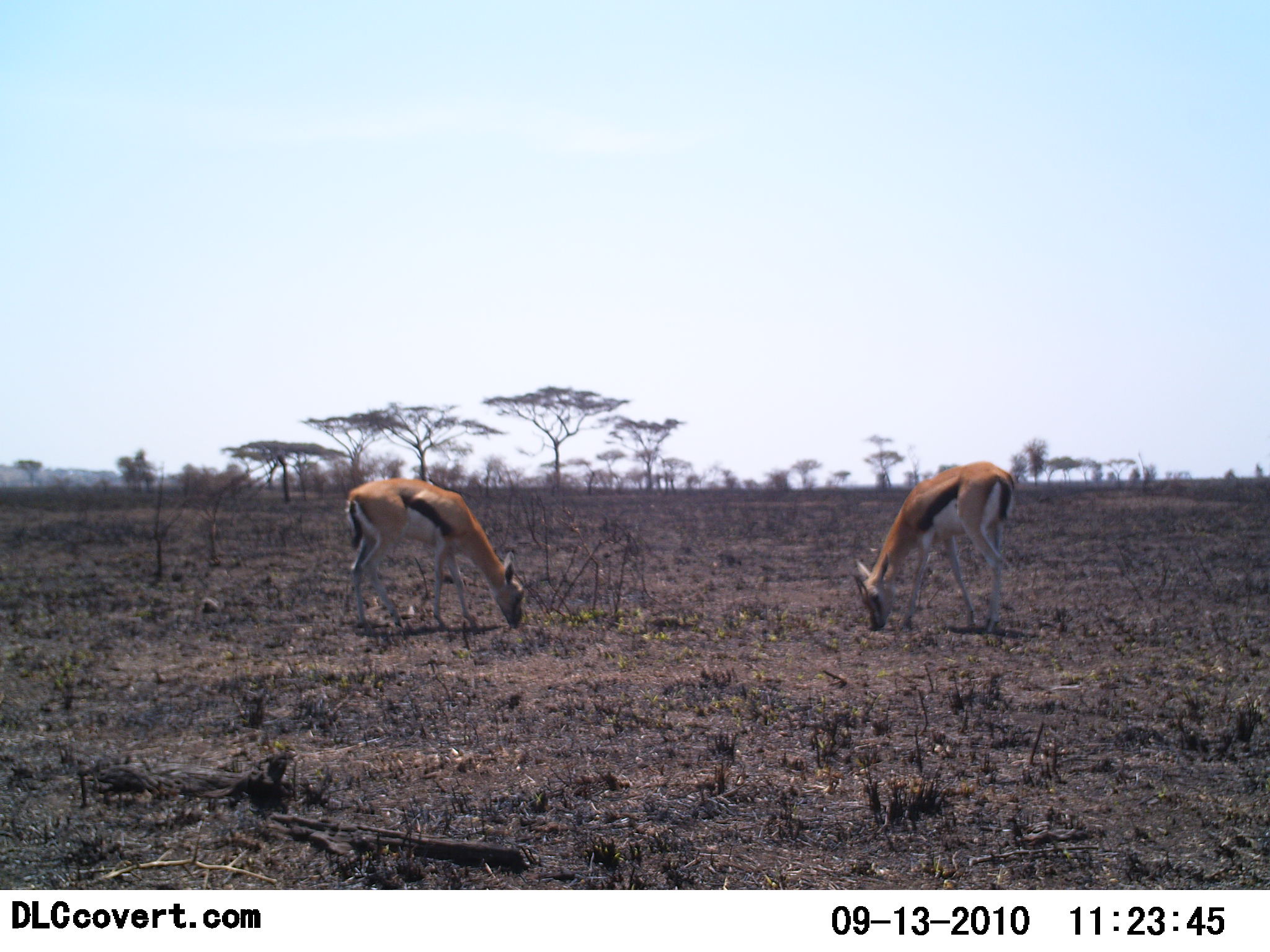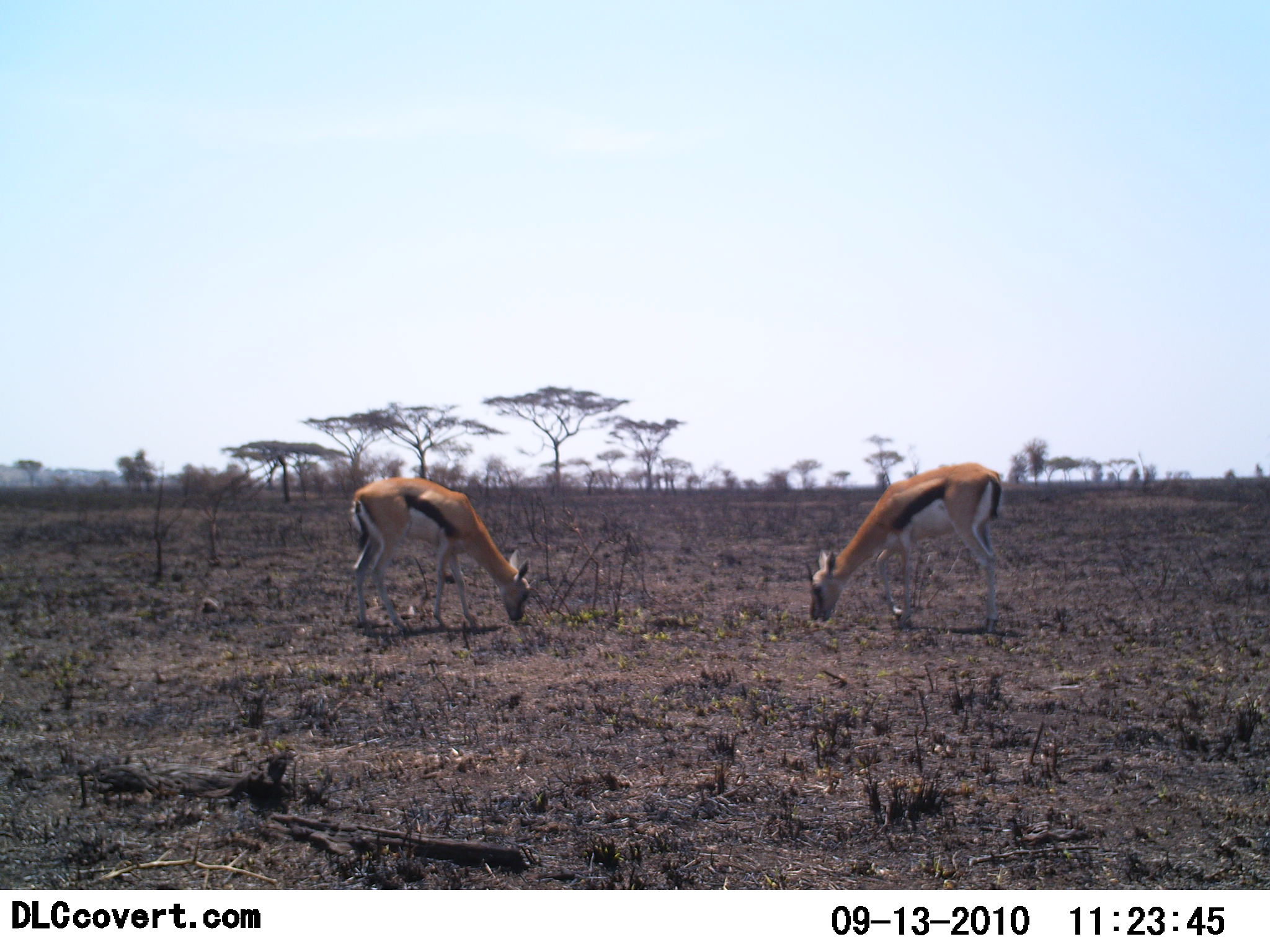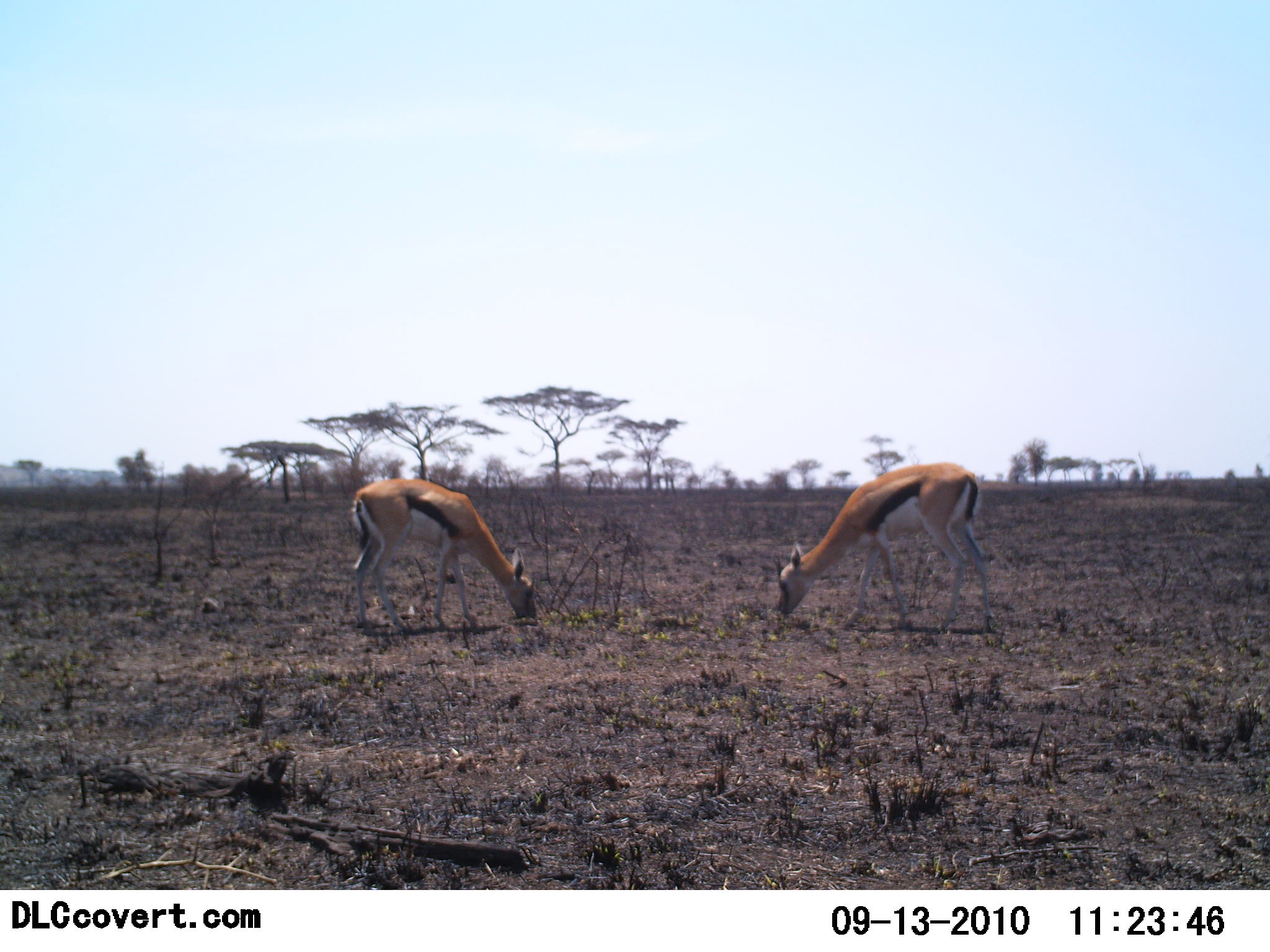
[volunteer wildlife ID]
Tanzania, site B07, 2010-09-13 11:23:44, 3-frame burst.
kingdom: Animalia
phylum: Chordata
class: Mammalia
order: Artiodactyla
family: Bovidae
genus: Eudorcas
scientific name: Eudorcas thomsonii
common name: thomson's gazelle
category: gazellethomsons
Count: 2.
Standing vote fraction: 15%.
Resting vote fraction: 0%.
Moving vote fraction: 0%.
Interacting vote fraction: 0%.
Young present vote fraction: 0%.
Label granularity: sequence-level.